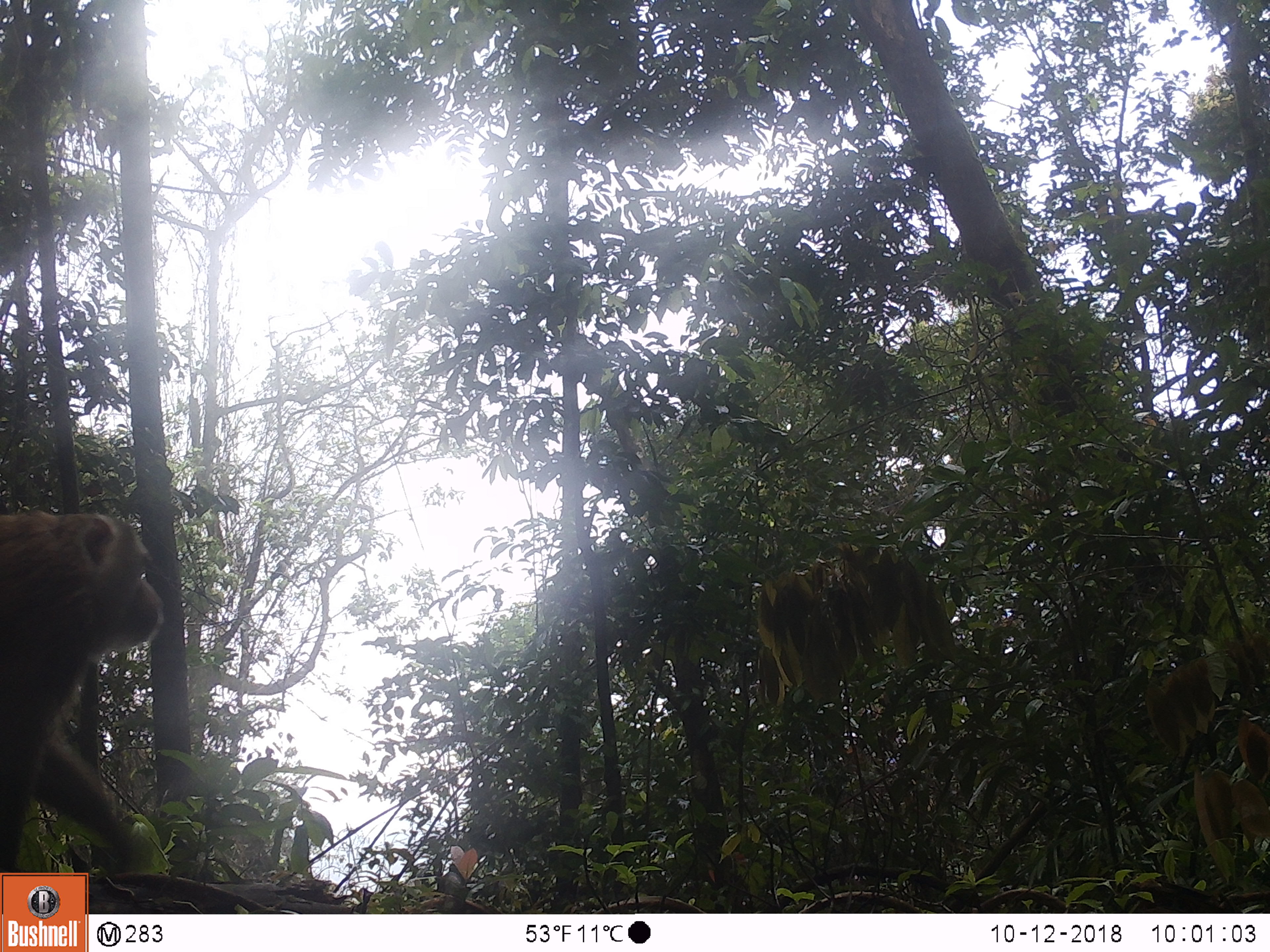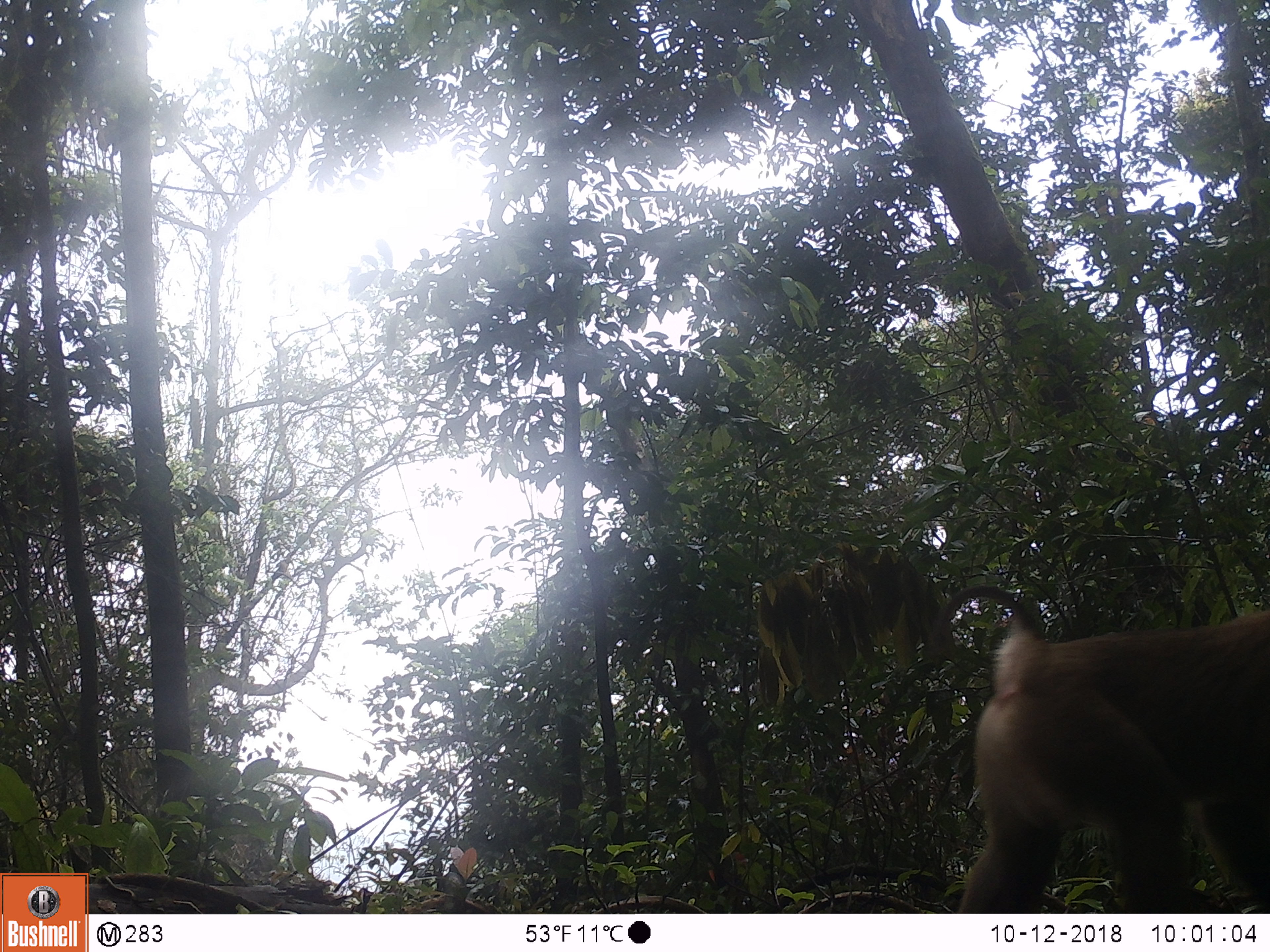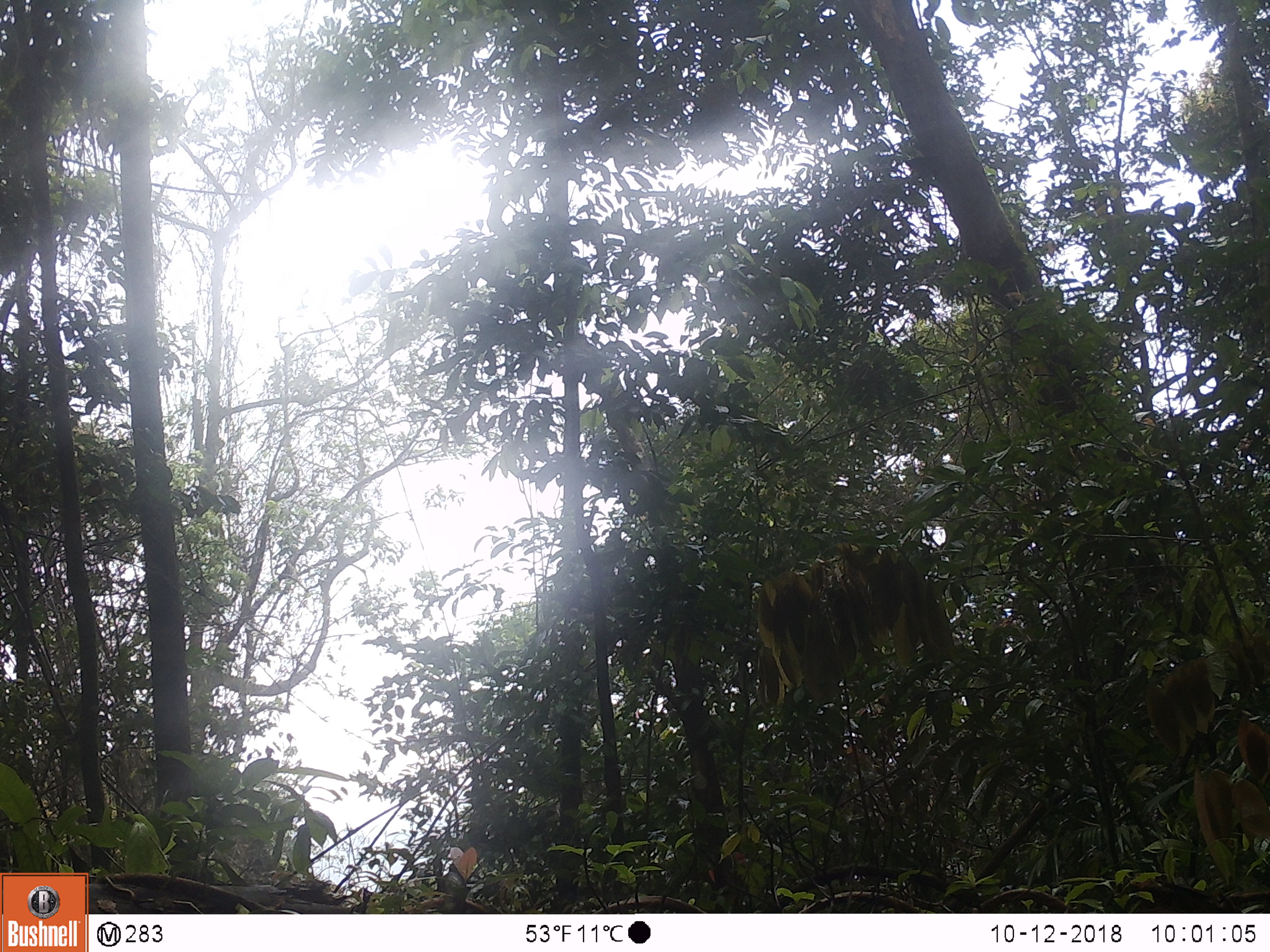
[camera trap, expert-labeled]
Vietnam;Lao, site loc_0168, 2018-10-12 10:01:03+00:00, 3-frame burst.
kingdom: Animalia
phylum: Chordata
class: Mammalia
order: Primates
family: Cercopithecidae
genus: Macaca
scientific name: Macaca nemestrina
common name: pig-tailed macaque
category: pig tailed macaque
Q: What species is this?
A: Pig tailed macaque (pig-tailed macaque) (Macaca nemestrina).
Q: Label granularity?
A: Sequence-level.